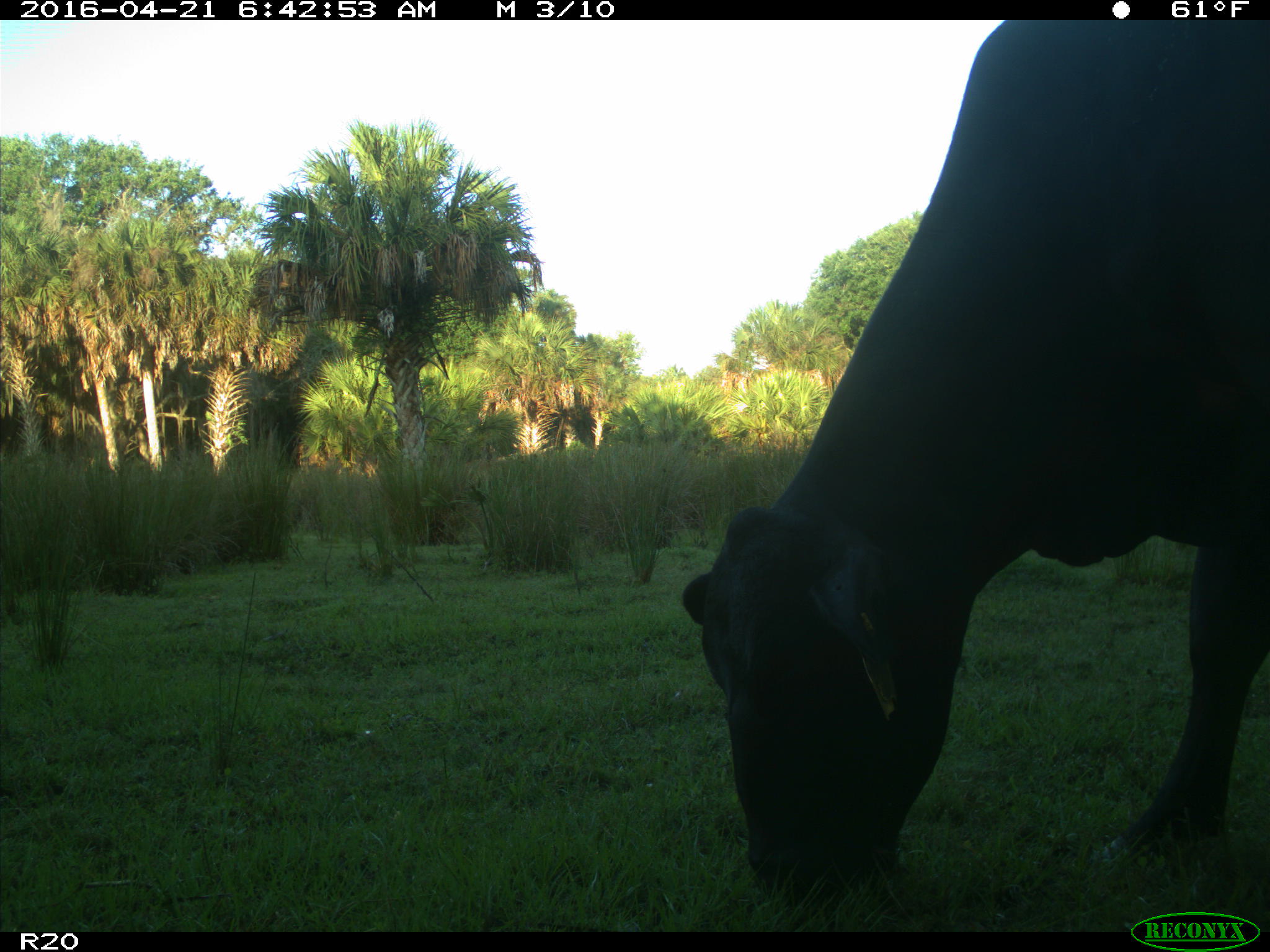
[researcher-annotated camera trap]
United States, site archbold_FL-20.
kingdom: Animalia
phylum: Chordata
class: Mammalia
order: Artiodactyla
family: Bovidae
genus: Bos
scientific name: Bos taurus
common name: domestic cow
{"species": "Bos taurus (domestic cow)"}